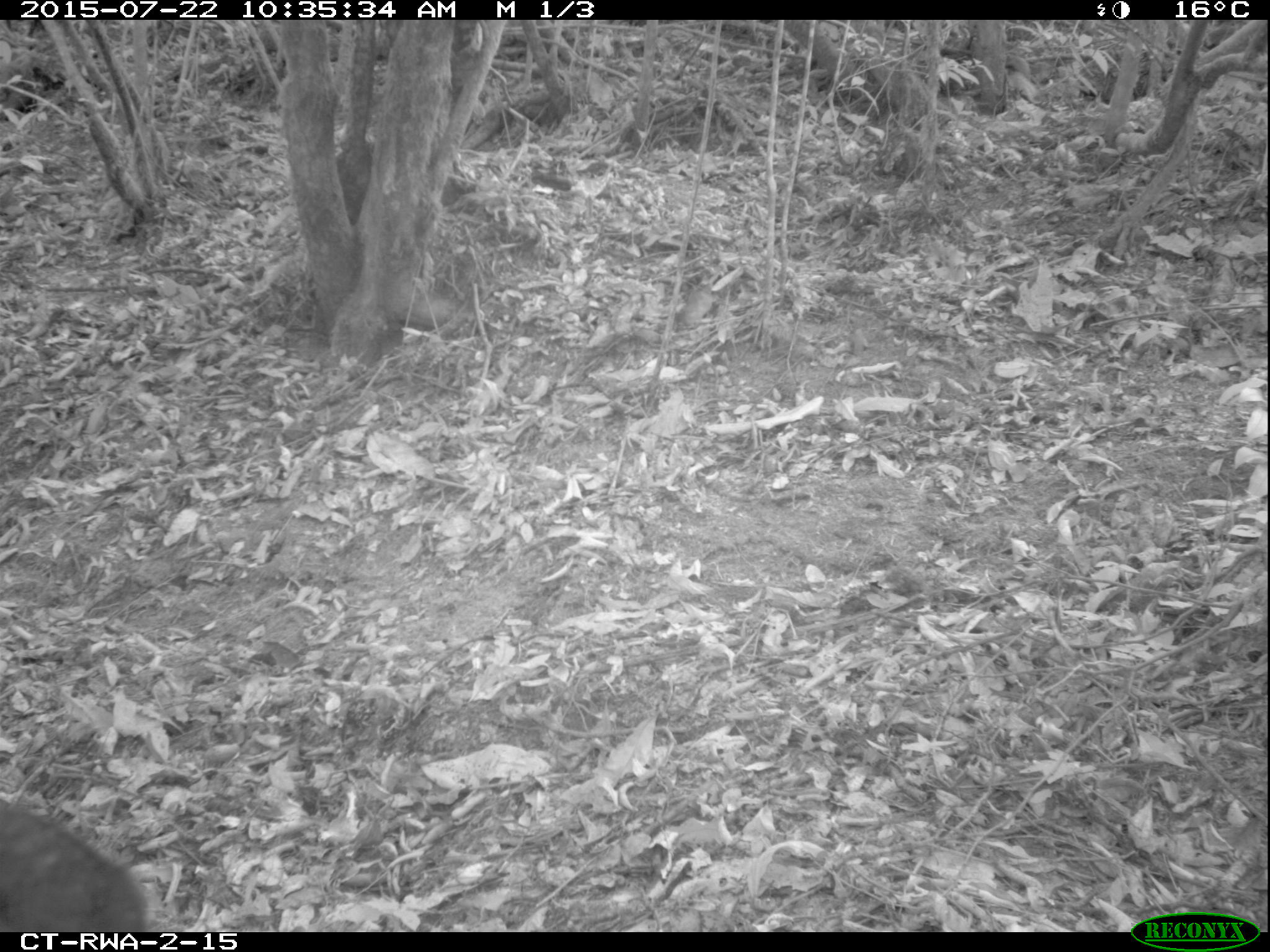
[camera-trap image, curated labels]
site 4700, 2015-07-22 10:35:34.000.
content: unidentified animal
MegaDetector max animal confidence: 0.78